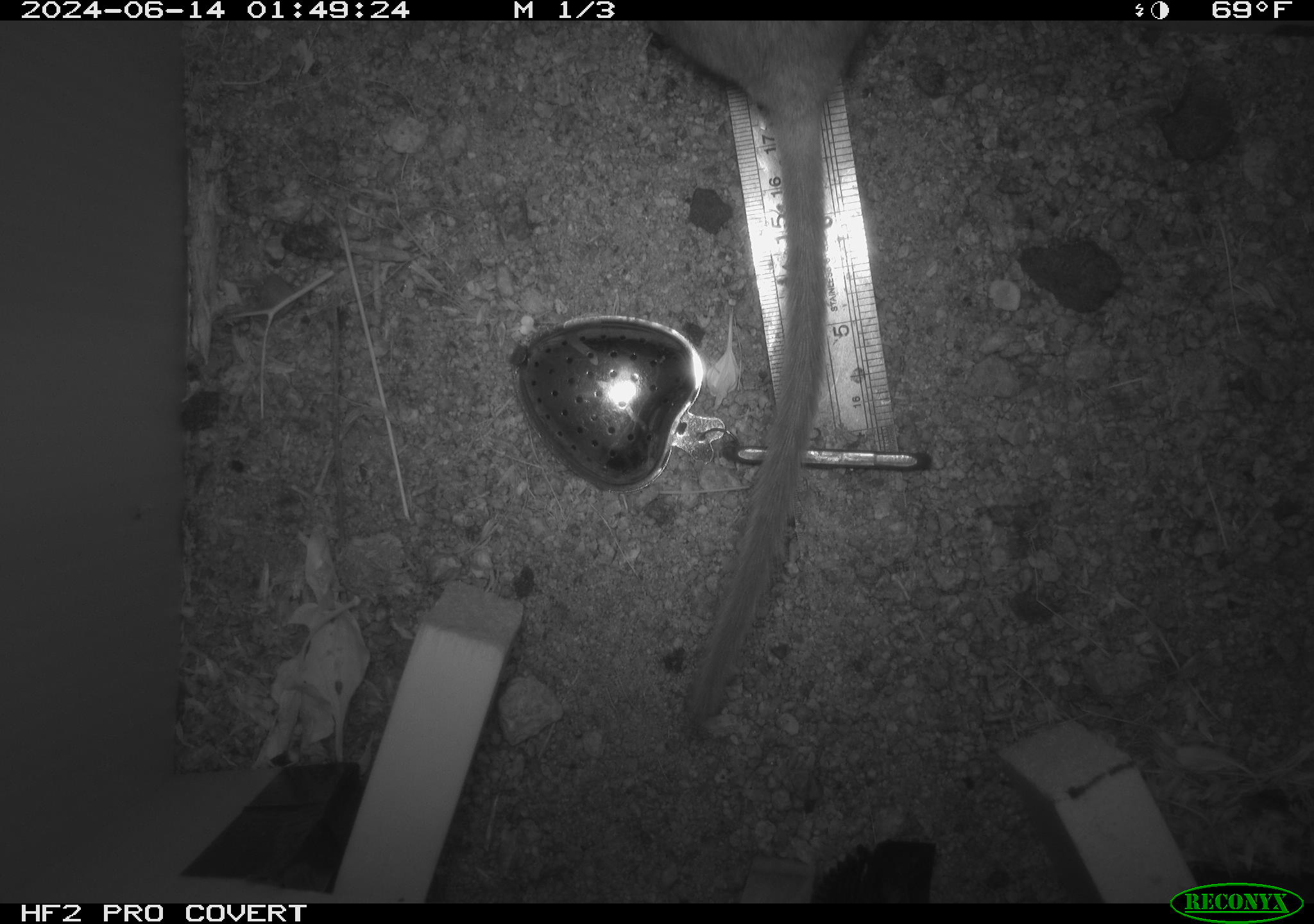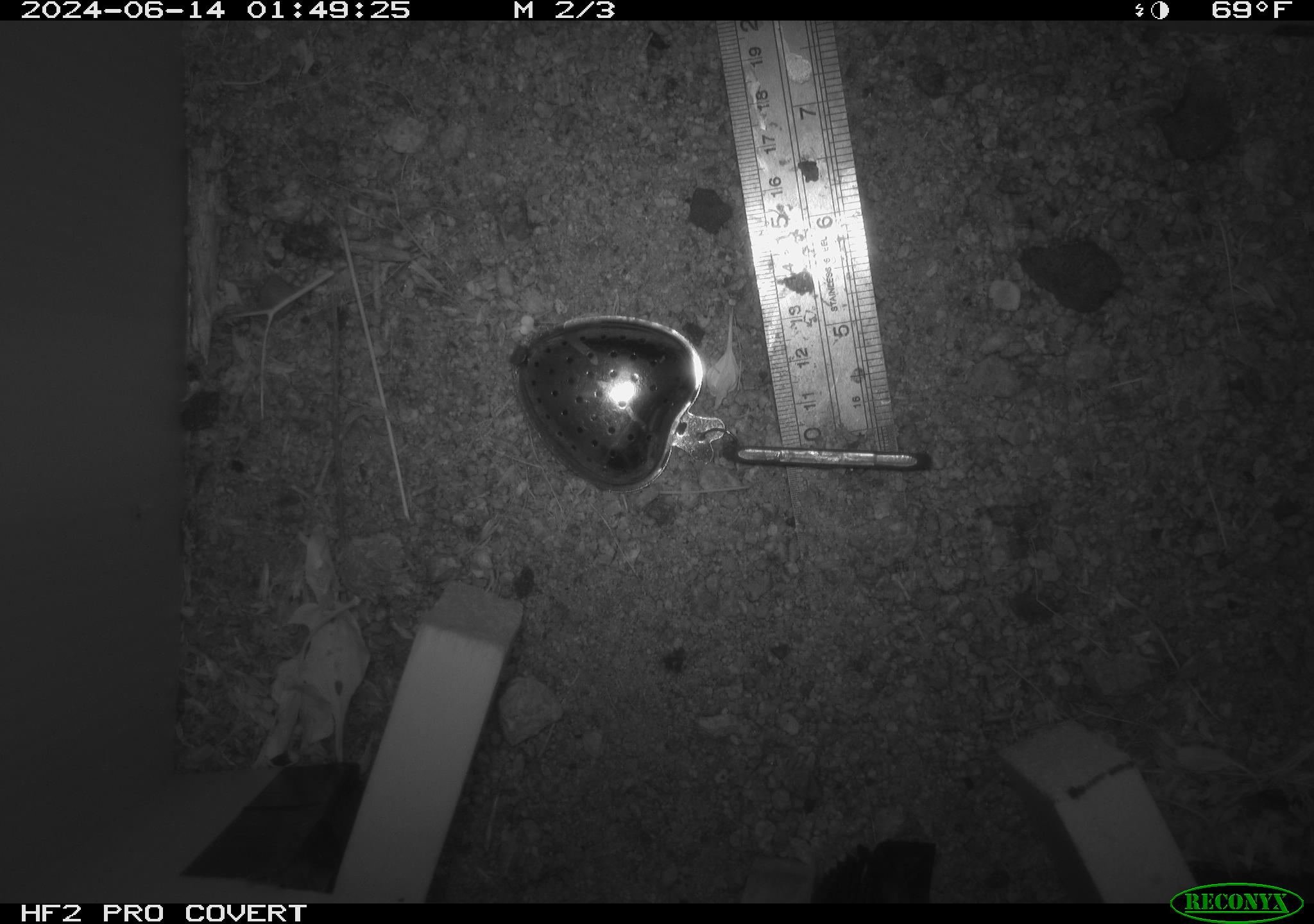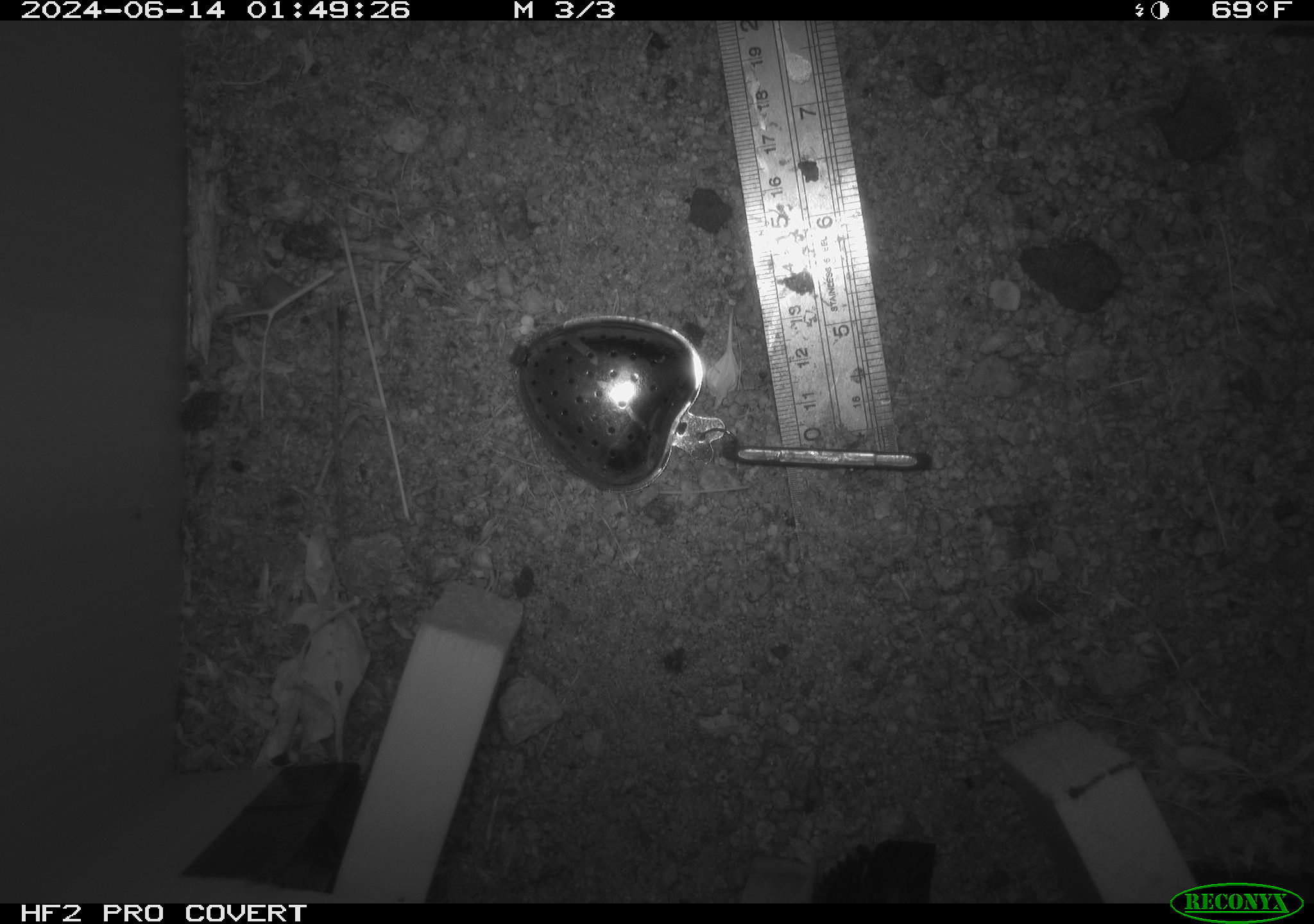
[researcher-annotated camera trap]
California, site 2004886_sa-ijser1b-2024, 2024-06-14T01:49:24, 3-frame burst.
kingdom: Animalia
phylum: Chordata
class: Mammalia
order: Rodentia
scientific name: Rodentia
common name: woodrat or rat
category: woodrat or rat species